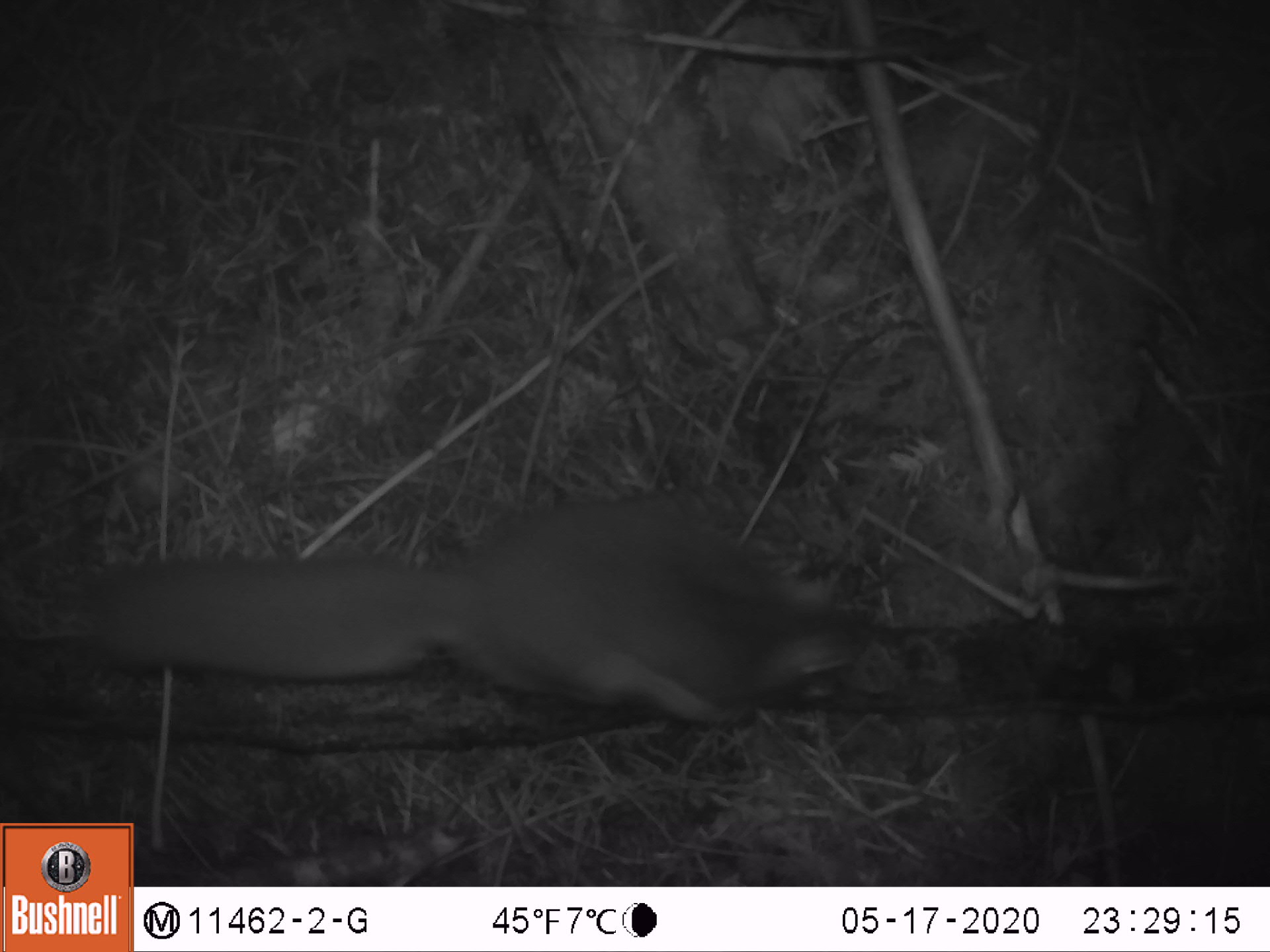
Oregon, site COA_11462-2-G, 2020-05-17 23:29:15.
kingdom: Animalia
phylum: Chordata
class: Mammalia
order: Rodentia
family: Sciuridae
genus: Glaucomys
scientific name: Glaucomys oregonensis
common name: humboldt's flying squirrel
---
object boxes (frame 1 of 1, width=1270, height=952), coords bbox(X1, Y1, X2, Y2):
humboldt's flying squirrel: bbox(63, 470, 880, 748)